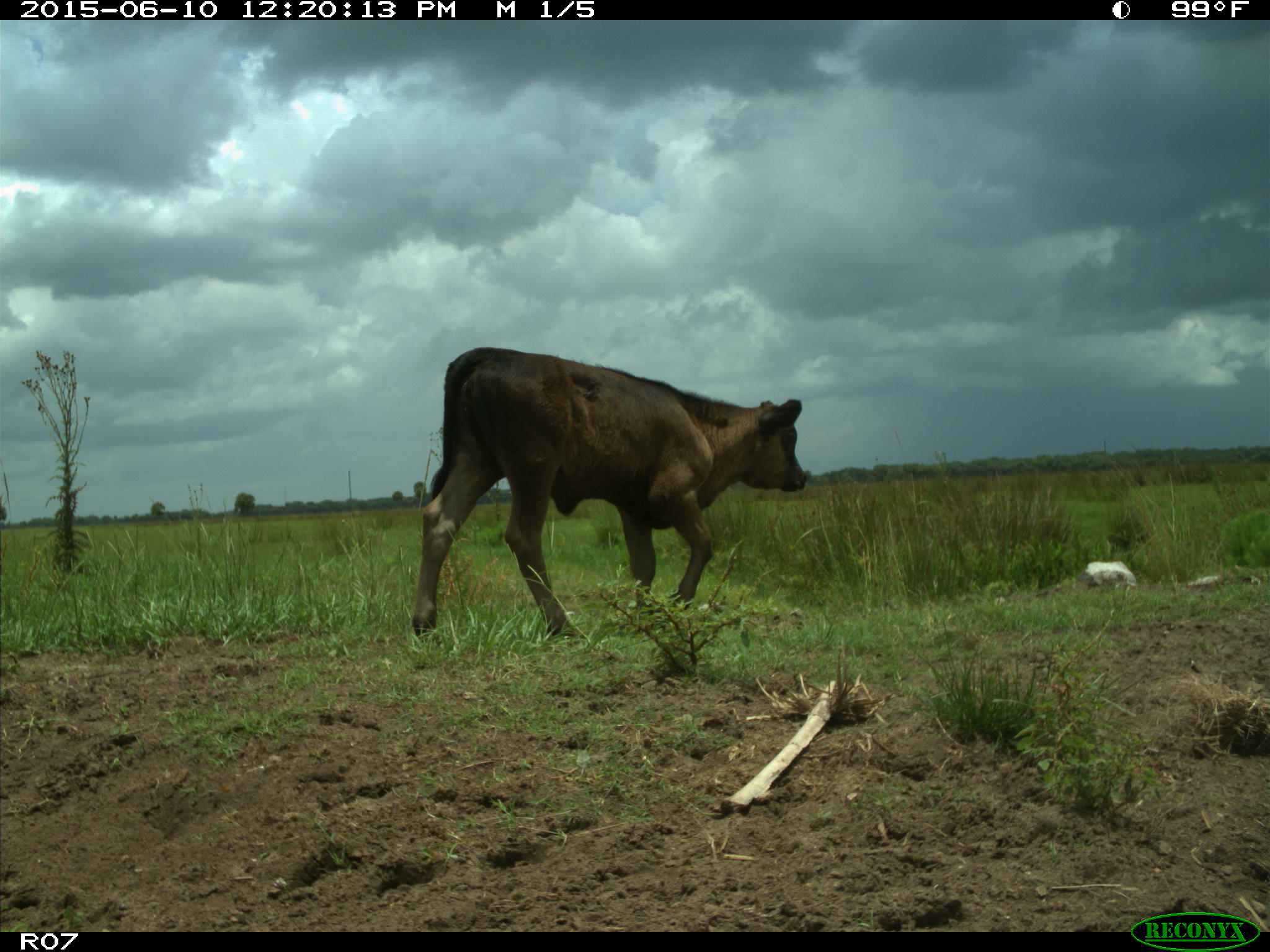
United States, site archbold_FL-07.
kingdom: Animalia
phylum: Chordata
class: Mammalia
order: Artiodactyla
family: Bovidae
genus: Bos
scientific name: Bos taurus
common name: domestic cow